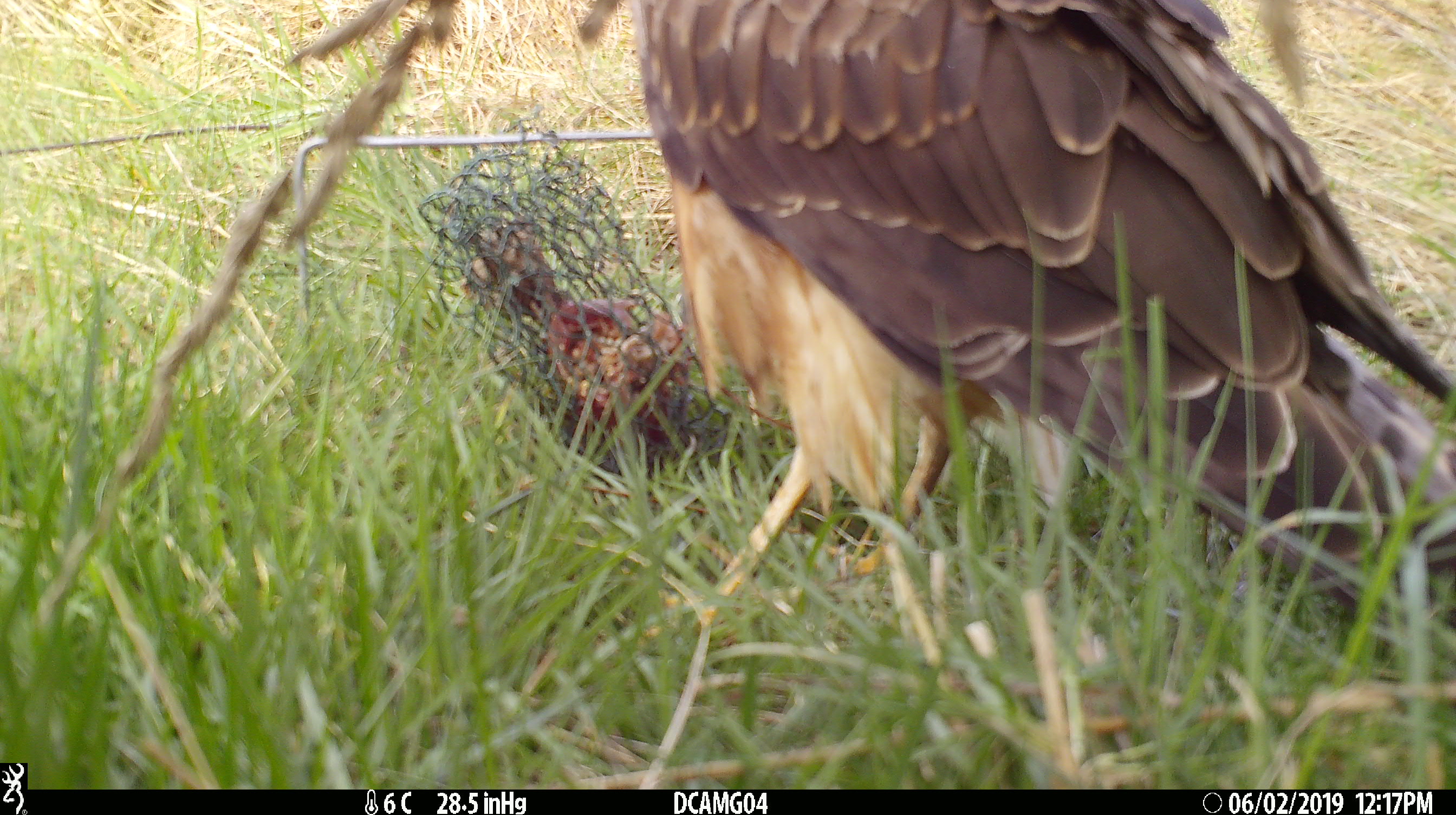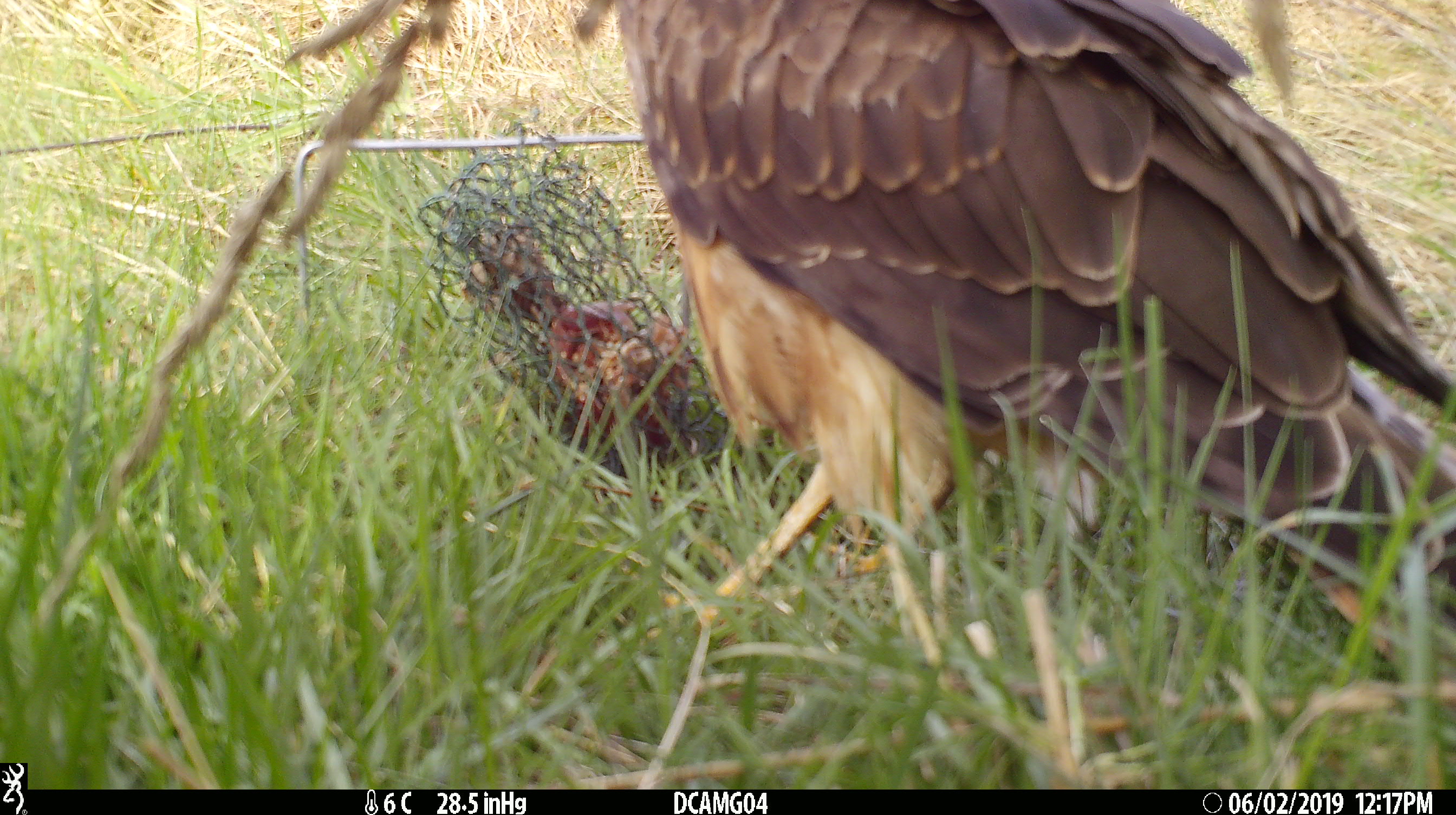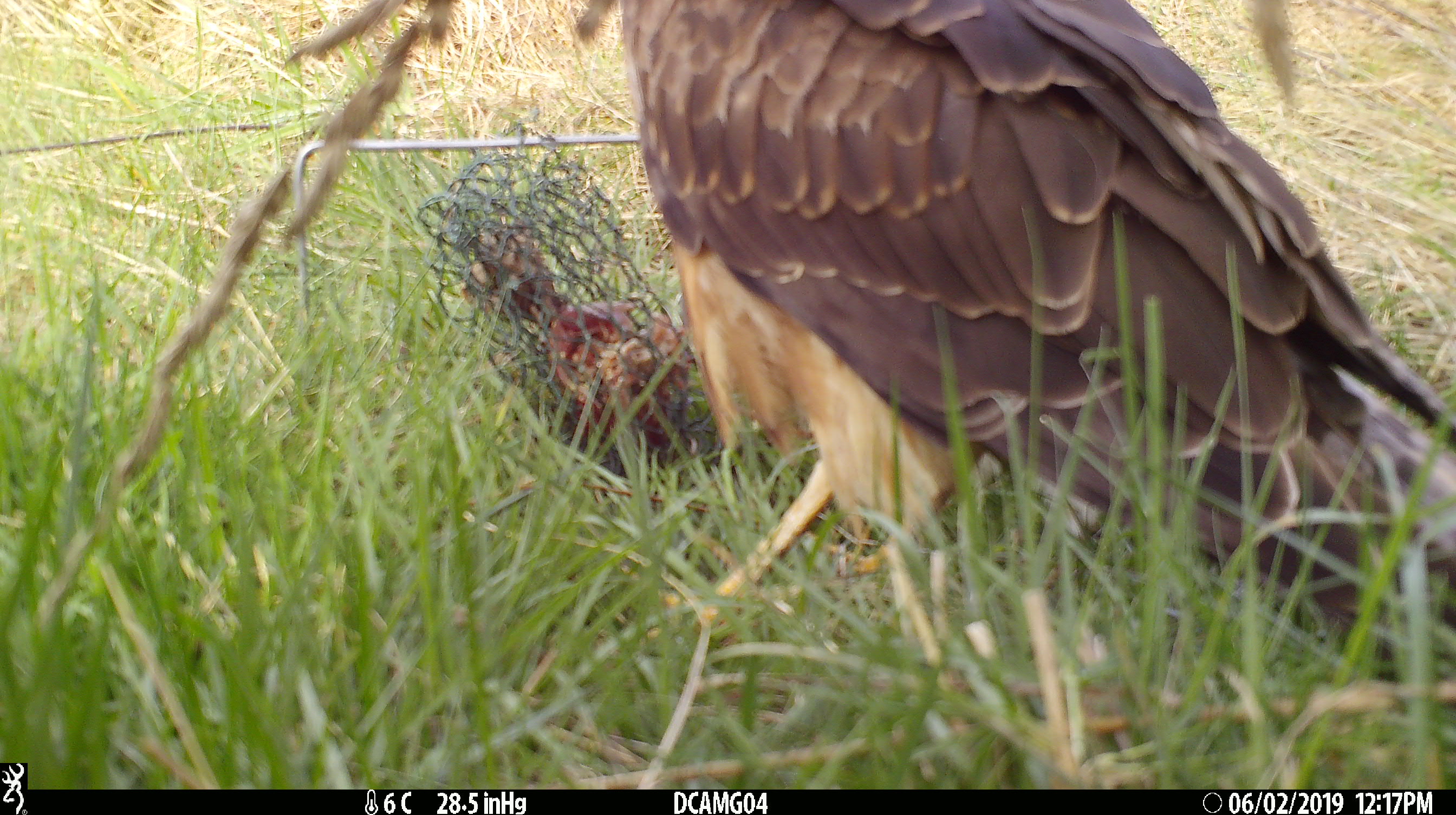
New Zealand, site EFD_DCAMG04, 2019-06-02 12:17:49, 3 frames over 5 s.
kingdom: Animalia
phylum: Chordata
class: Aves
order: Accipitriformes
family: Accipitridae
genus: Circus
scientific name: Circus approximans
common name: swamp harrier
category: harrier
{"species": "harrier (swamp harrier) (Circus approximans)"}